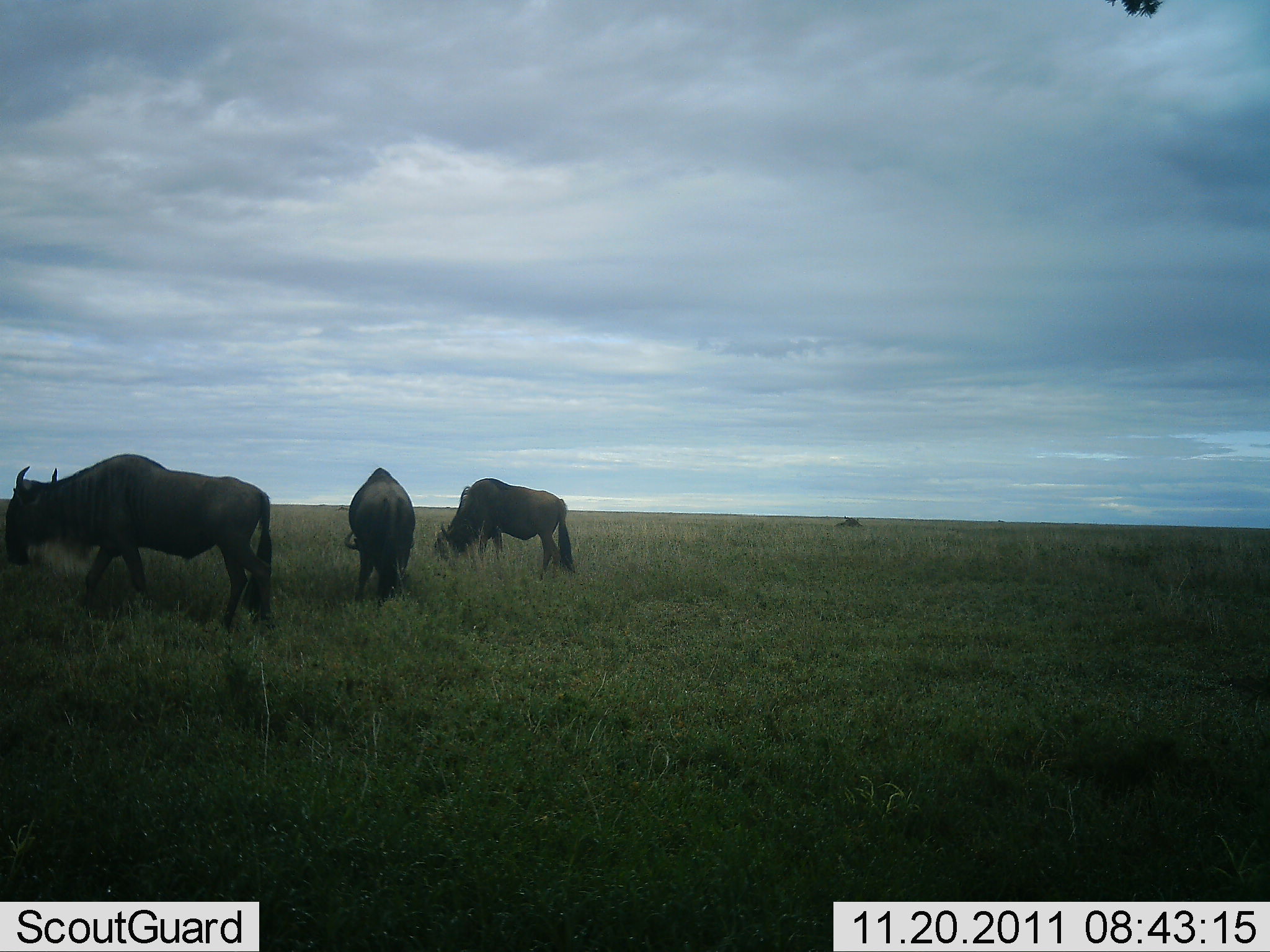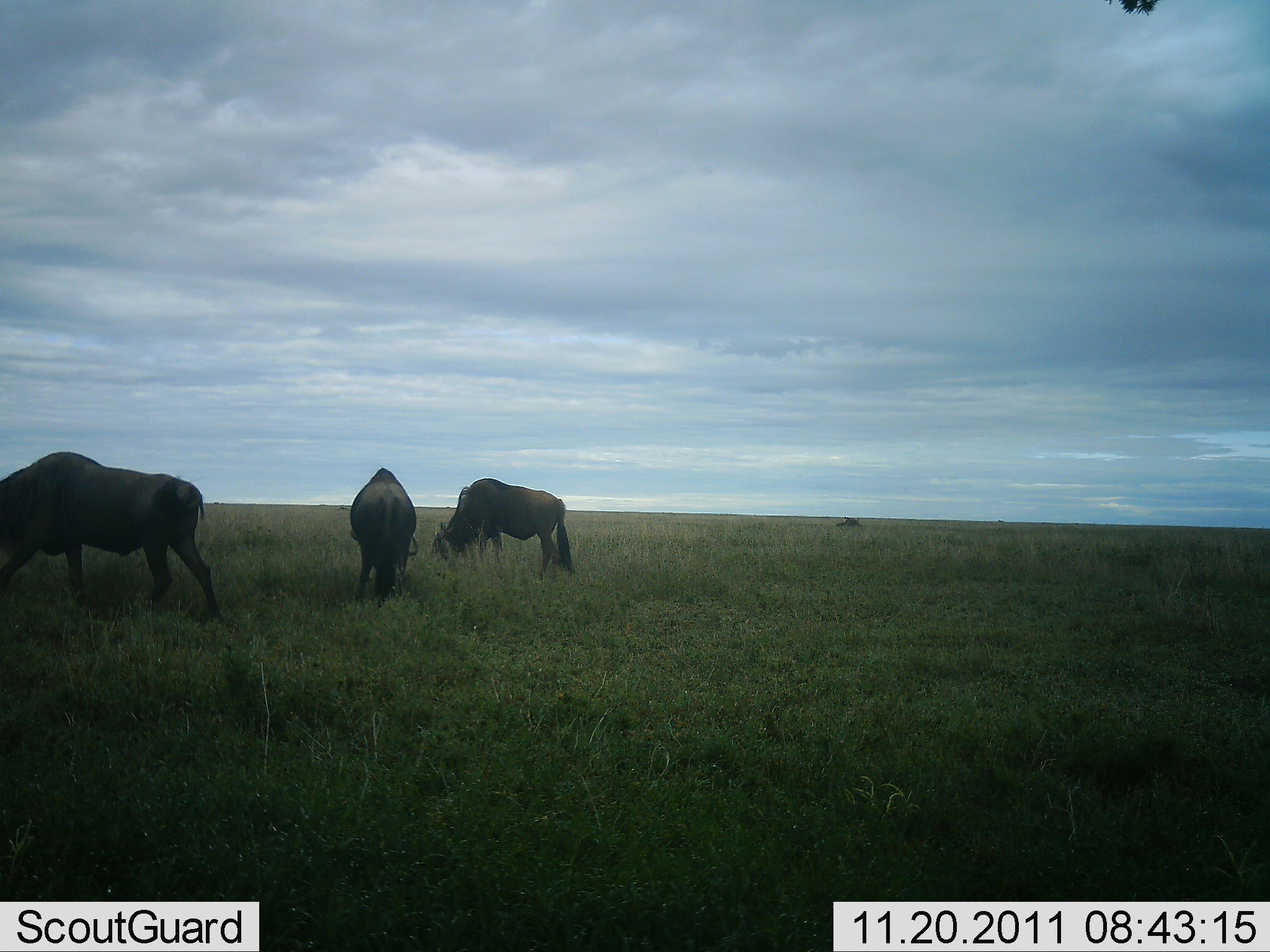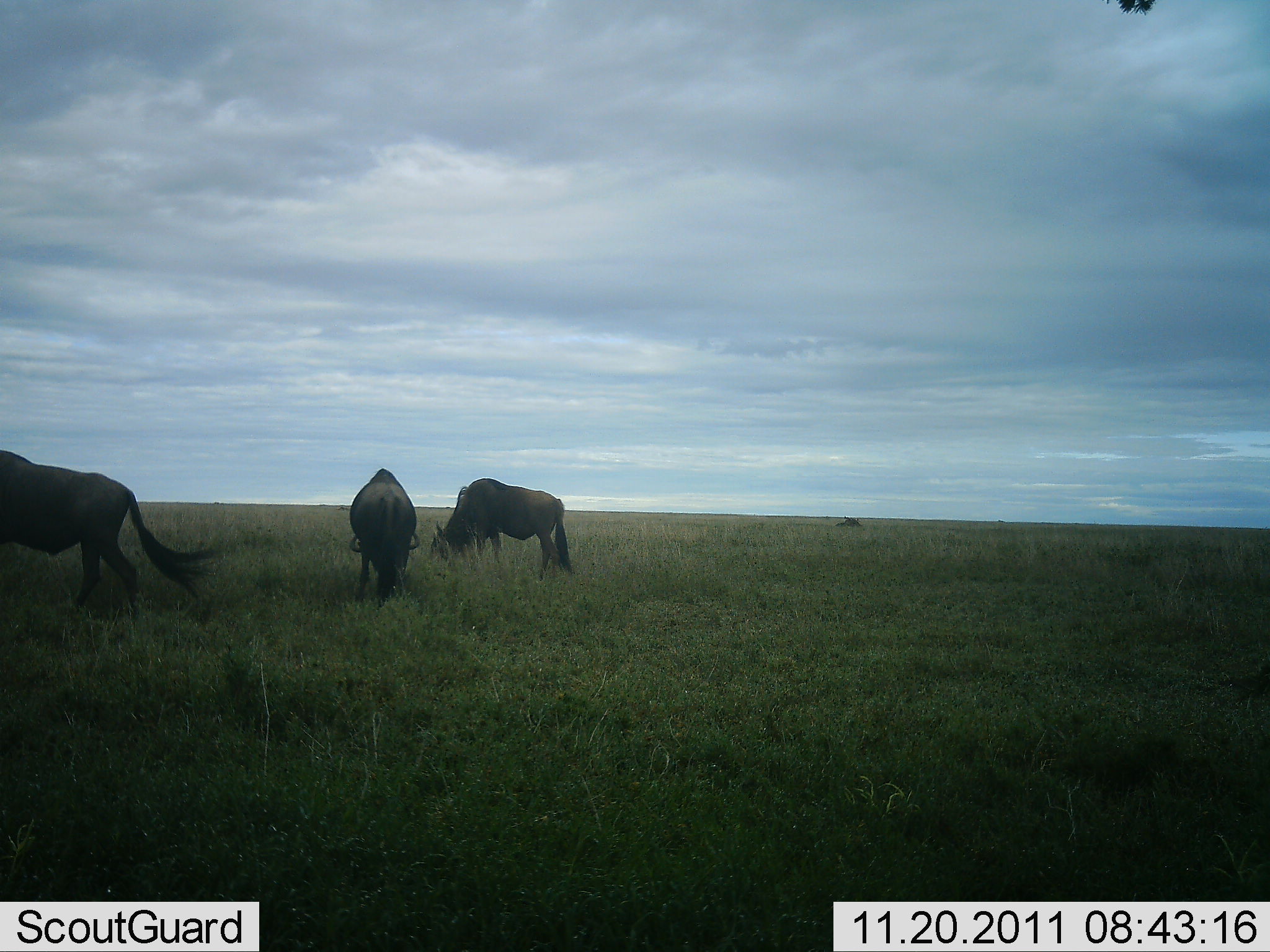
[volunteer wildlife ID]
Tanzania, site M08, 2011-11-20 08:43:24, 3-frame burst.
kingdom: Animalia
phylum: Chordata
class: Mammalia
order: Artiodactyla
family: Bovidae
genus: Connochaetes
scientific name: Connochaetes taurinus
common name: blue wildebeest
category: wildebeest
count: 3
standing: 9%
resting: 0%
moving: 27%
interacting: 0%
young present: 0%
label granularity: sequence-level